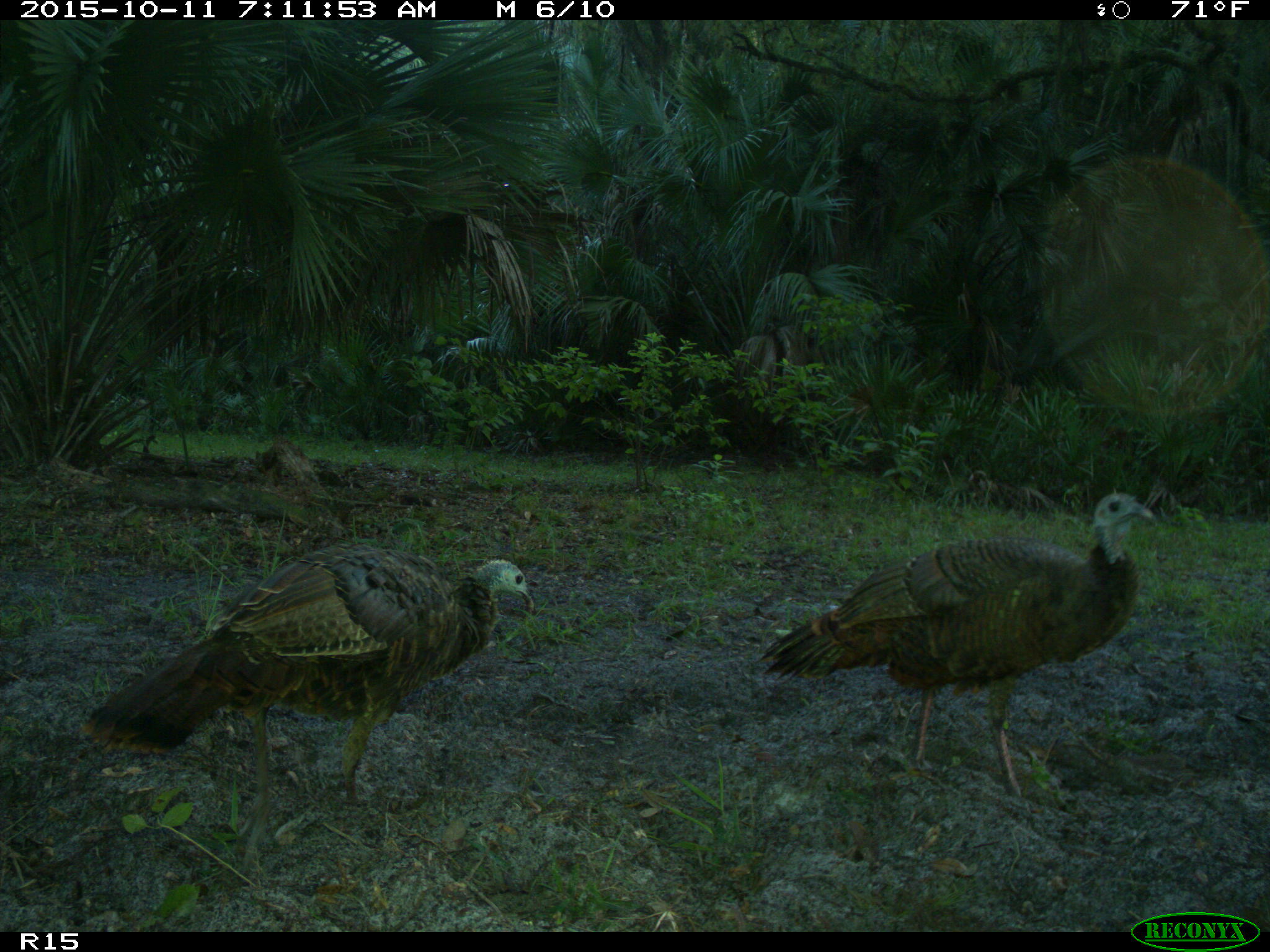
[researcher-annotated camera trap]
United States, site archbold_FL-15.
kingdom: Animalia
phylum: Chordata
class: Aves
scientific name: Aves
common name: birds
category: unidentified bird